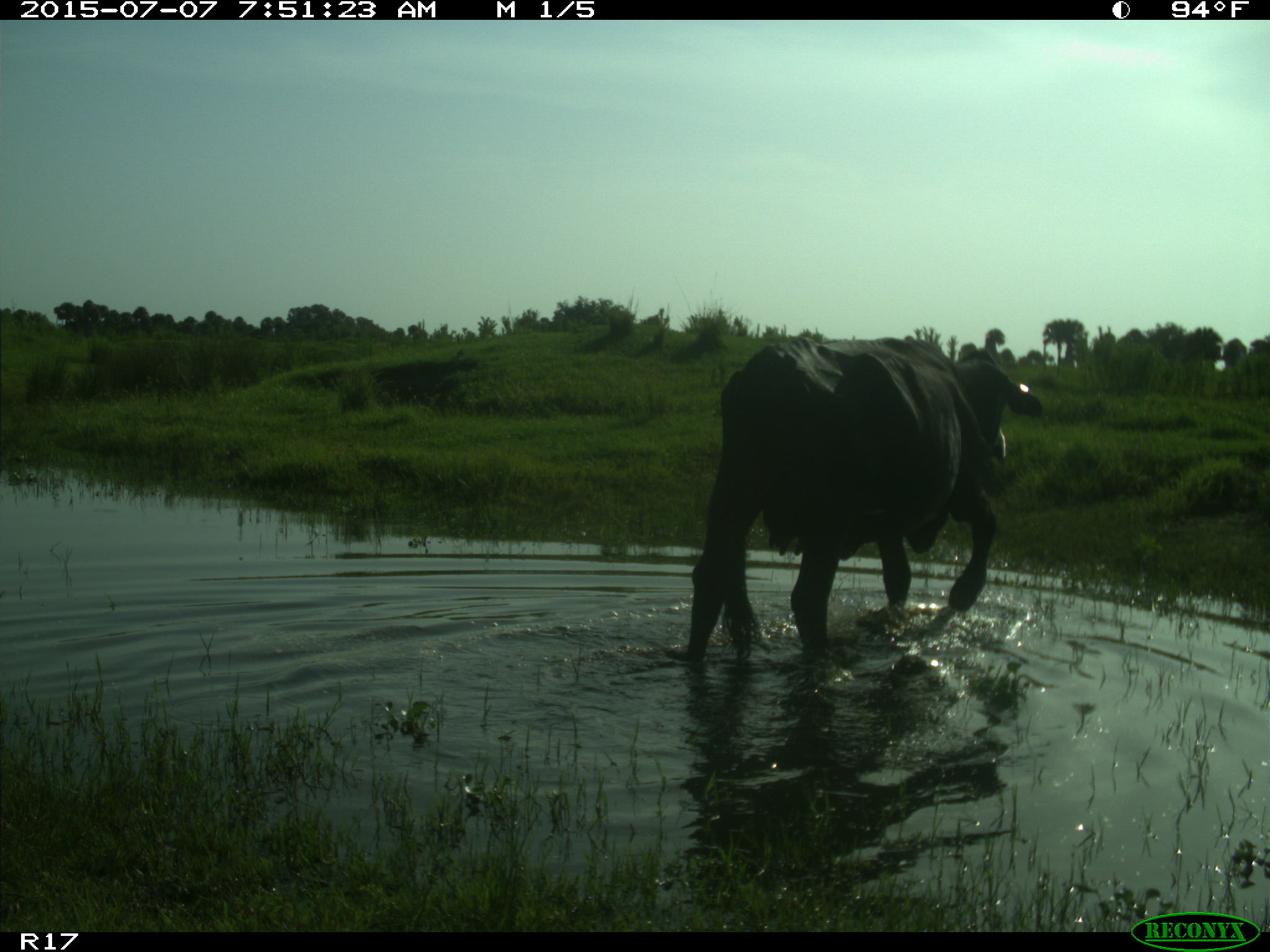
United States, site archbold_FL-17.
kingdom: Animalia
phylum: Chordata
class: Mammalia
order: Artiodactyla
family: Bovidae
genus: Bos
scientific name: Bos taurus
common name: domestic cow